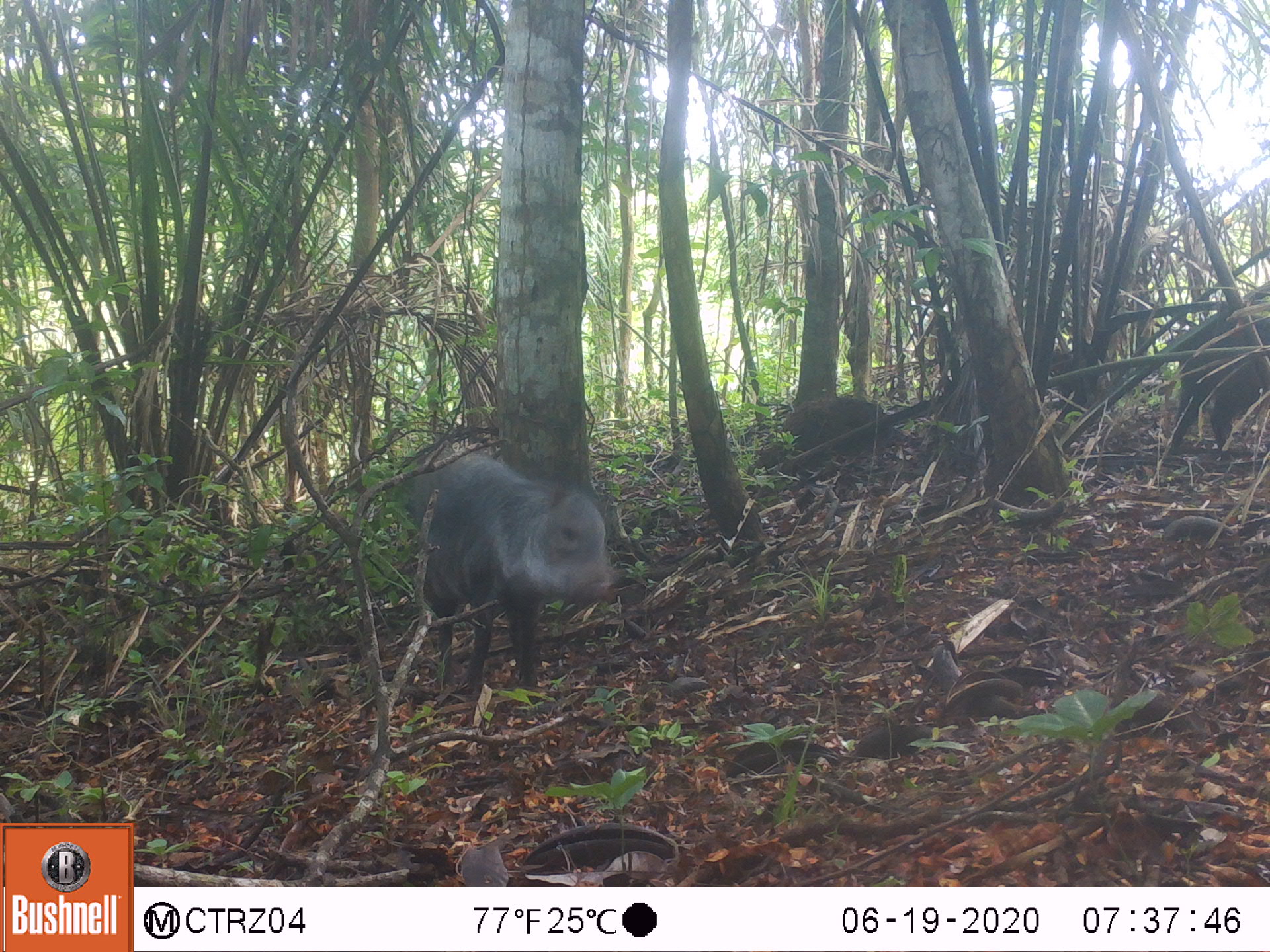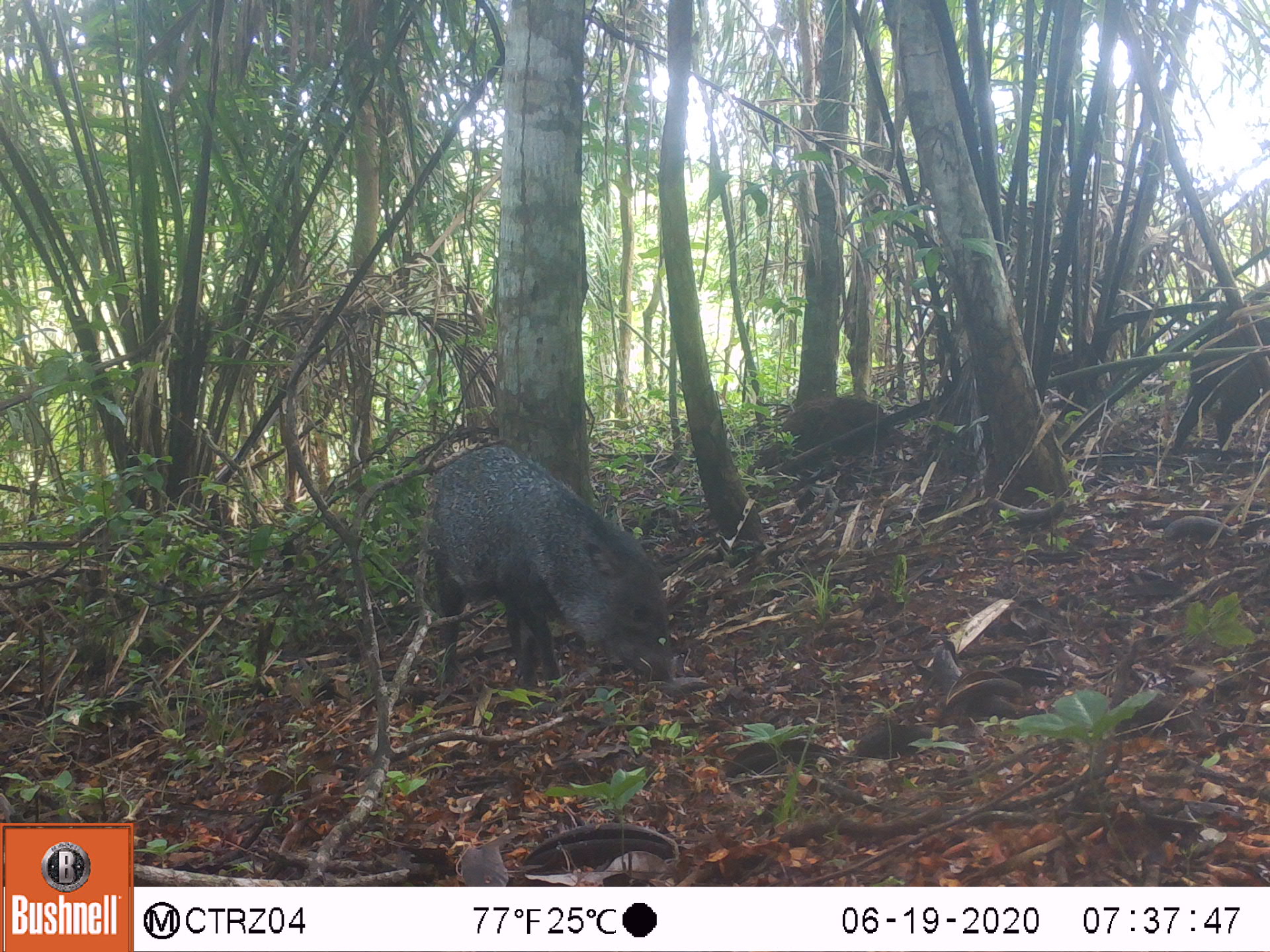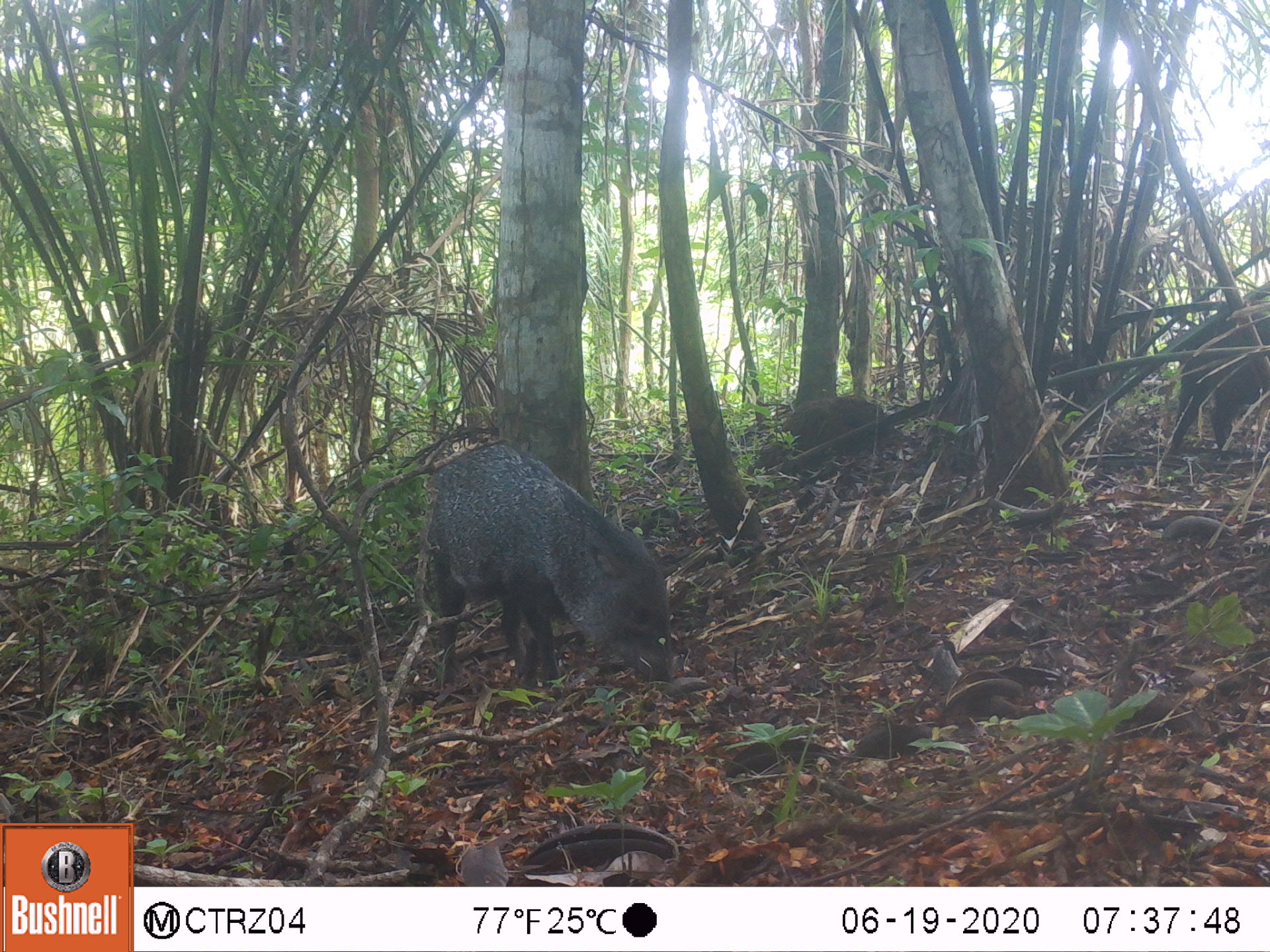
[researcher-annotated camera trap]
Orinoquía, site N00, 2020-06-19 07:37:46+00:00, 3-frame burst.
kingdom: Animalia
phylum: Chordata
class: Mammalia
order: Artiodactyla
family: Tayassuidae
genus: Pecari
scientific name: Pecari tajacu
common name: collared peccary